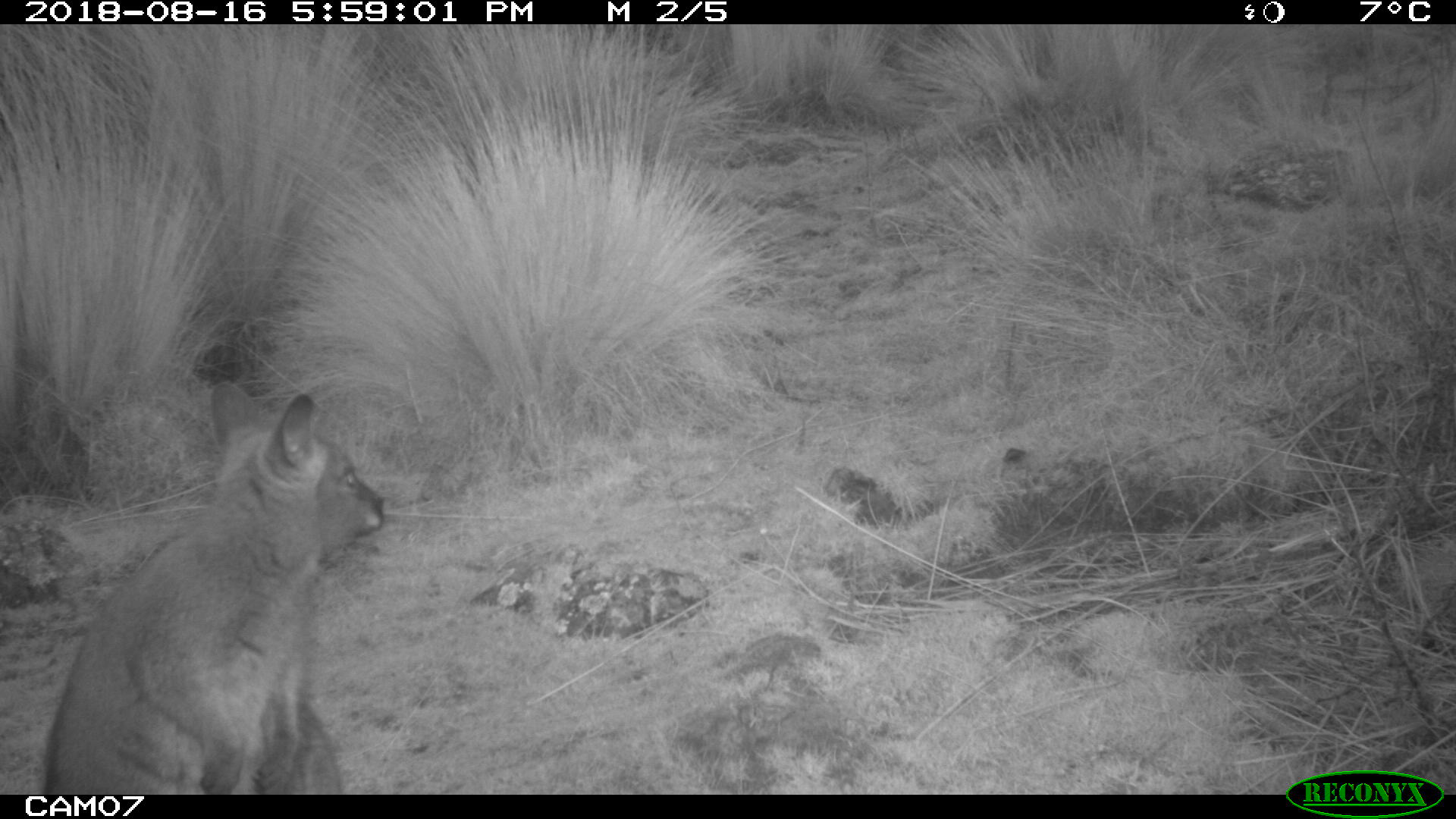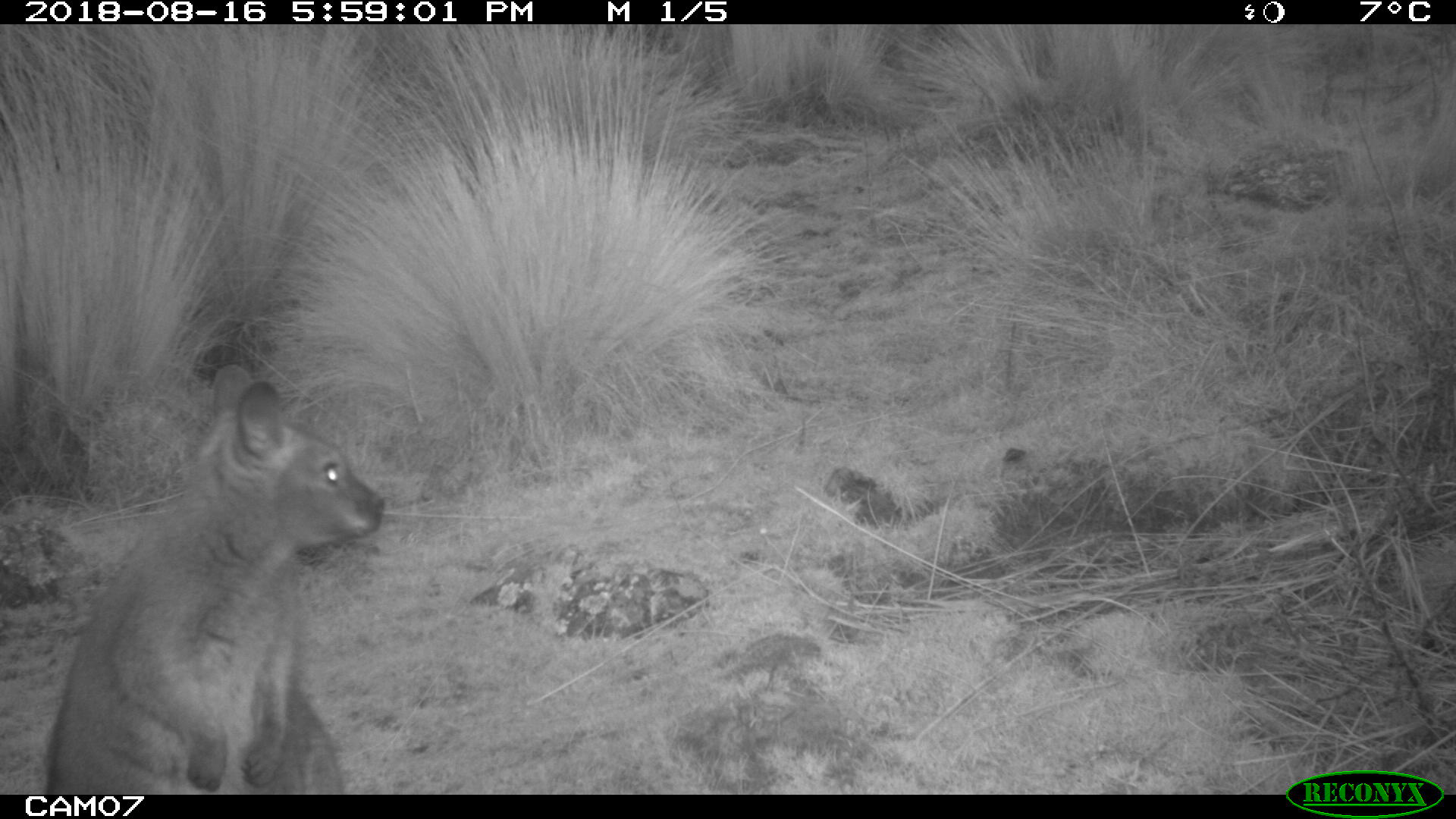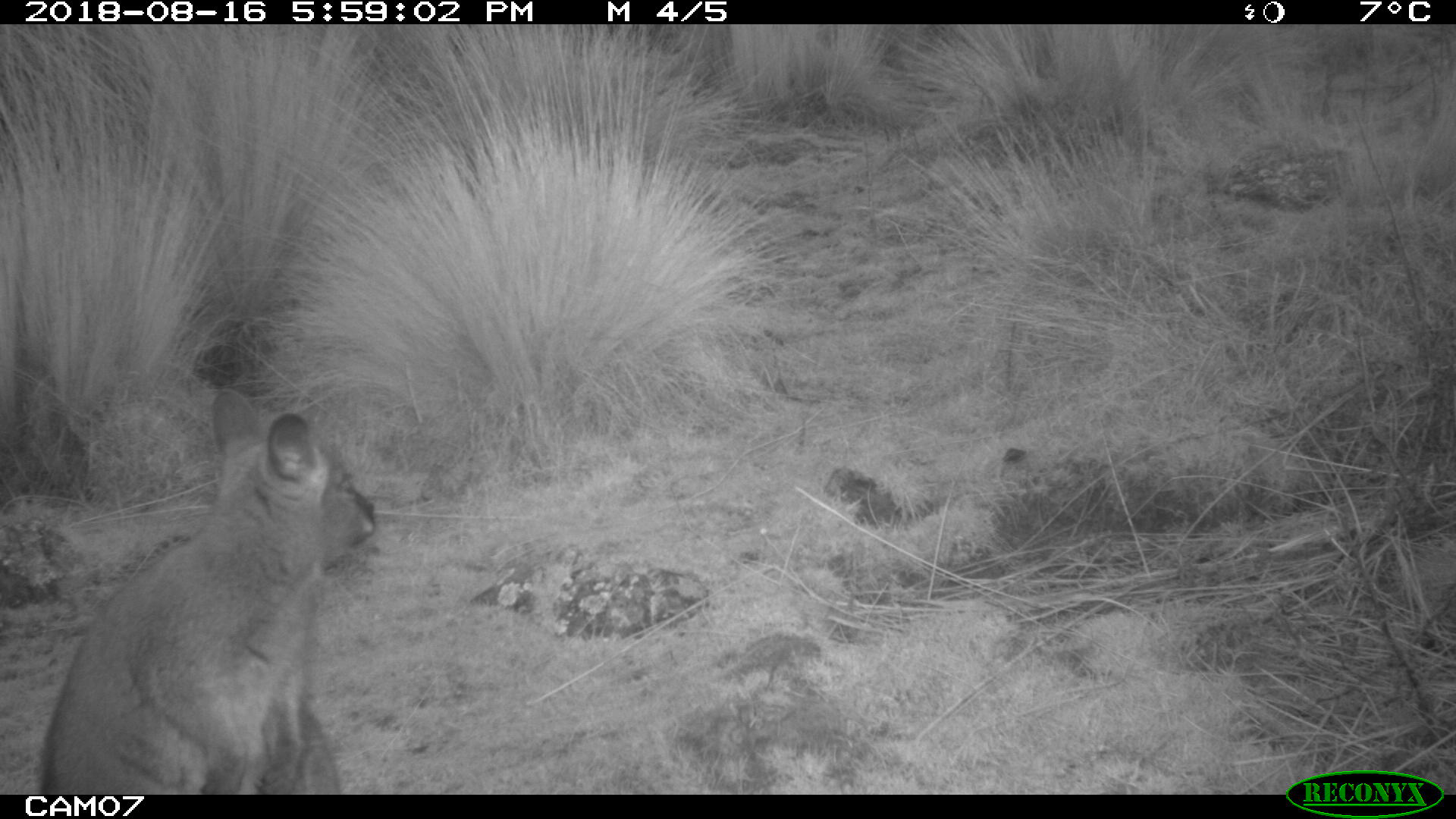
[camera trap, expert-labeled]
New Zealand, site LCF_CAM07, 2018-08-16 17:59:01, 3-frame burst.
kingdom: Animalia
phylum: Chordata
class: Mammalia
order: Diprotodontia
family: Macropodidae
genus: Notamacropus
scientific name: Notamacropus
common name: wallaby